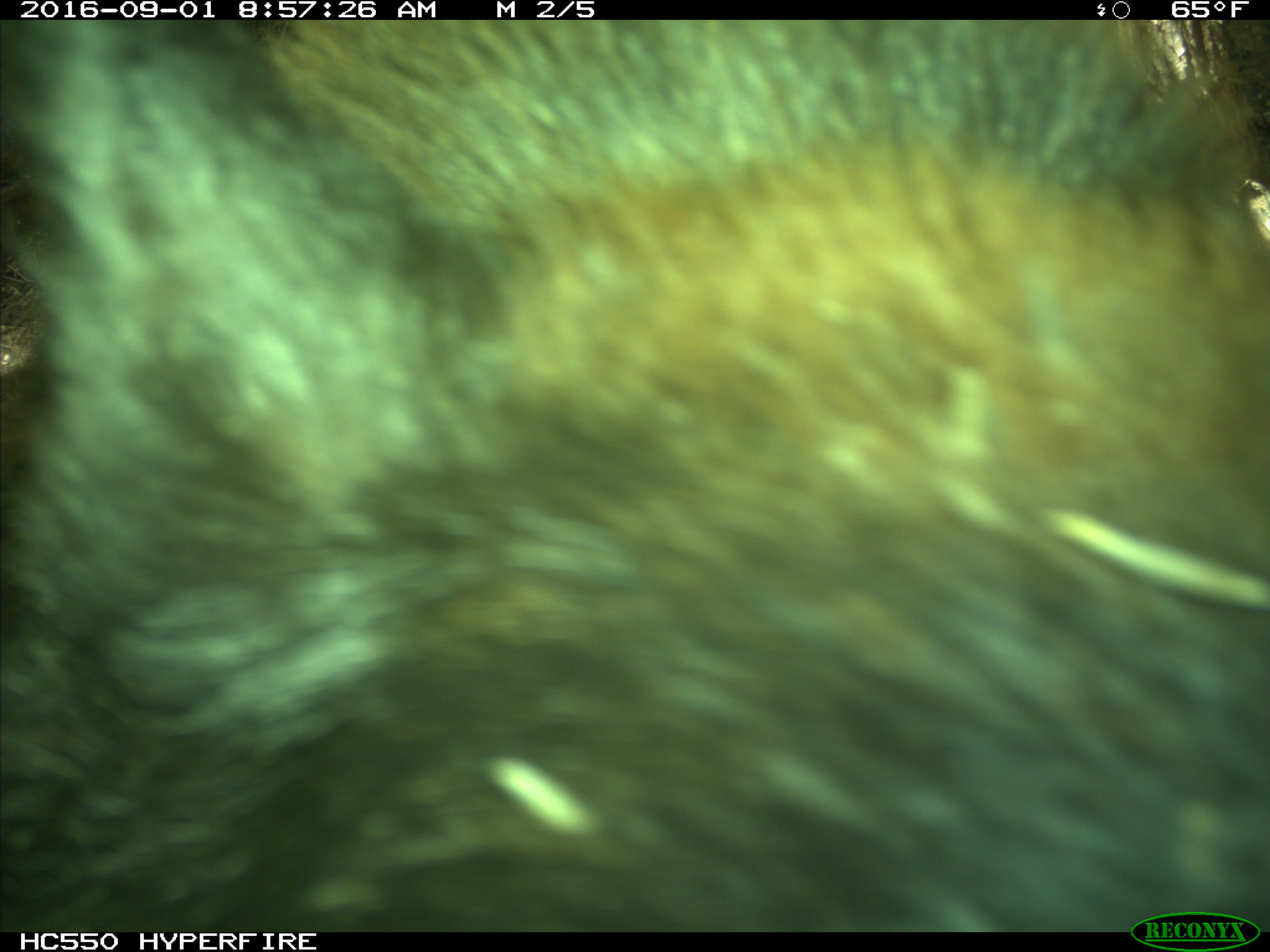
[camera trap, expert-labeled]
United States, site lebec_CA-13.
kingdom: Animalia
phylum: Chordata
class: Mammalia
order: Carnivora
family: Ursidae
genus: Ursus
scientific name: Ursus americanus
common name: american black bear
Ursus americanus (american black bear).